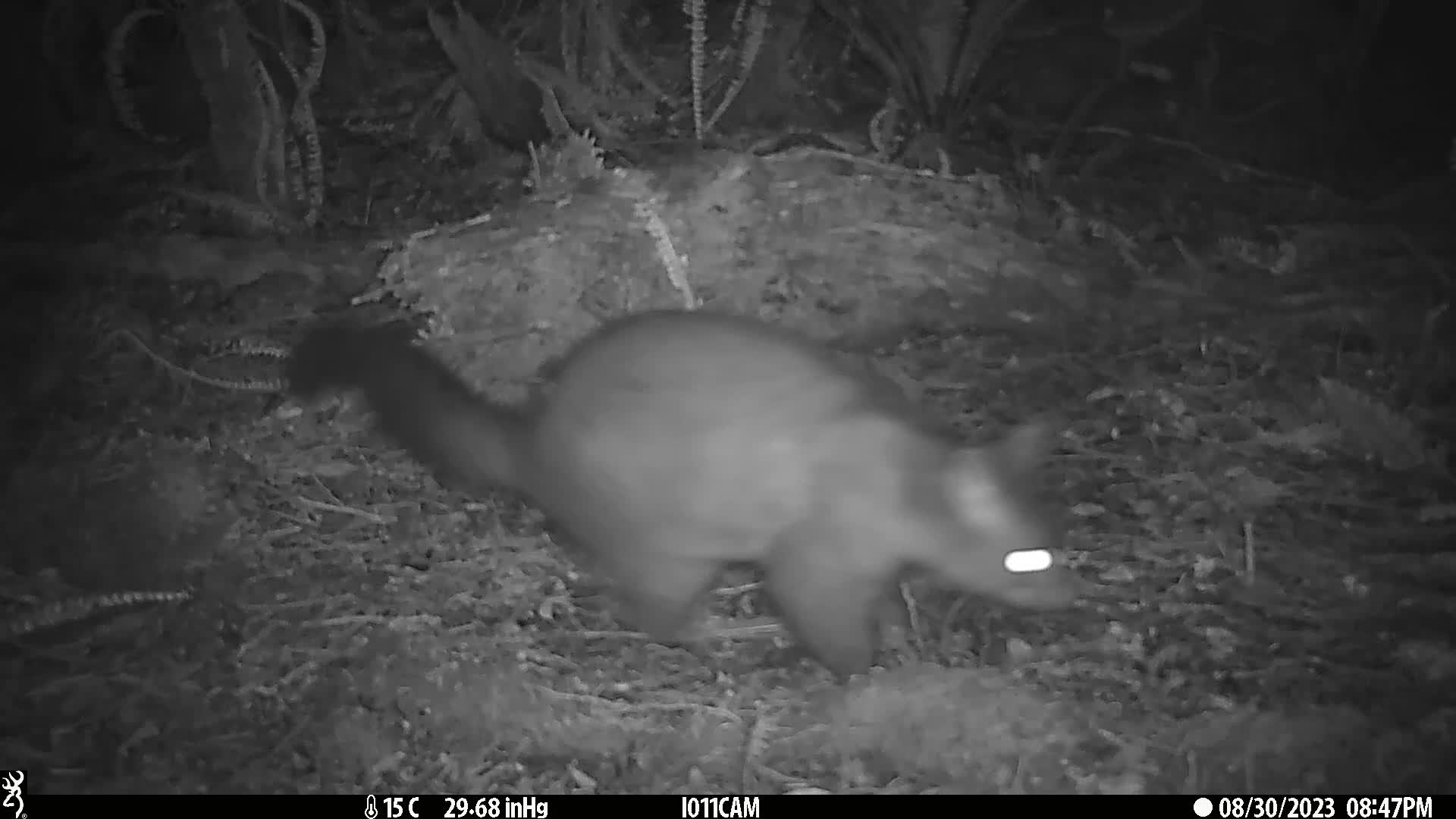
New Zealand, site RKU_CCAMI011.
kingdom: Animalia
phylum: Chordata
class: Mammalia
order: Diprotodontia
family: Phalangeridae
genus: Trichosurus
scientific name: Trichosurus vulpecula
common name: common brushtail possum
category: possum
Possum (common brushtail possum) (Trichosurus vulpecula).